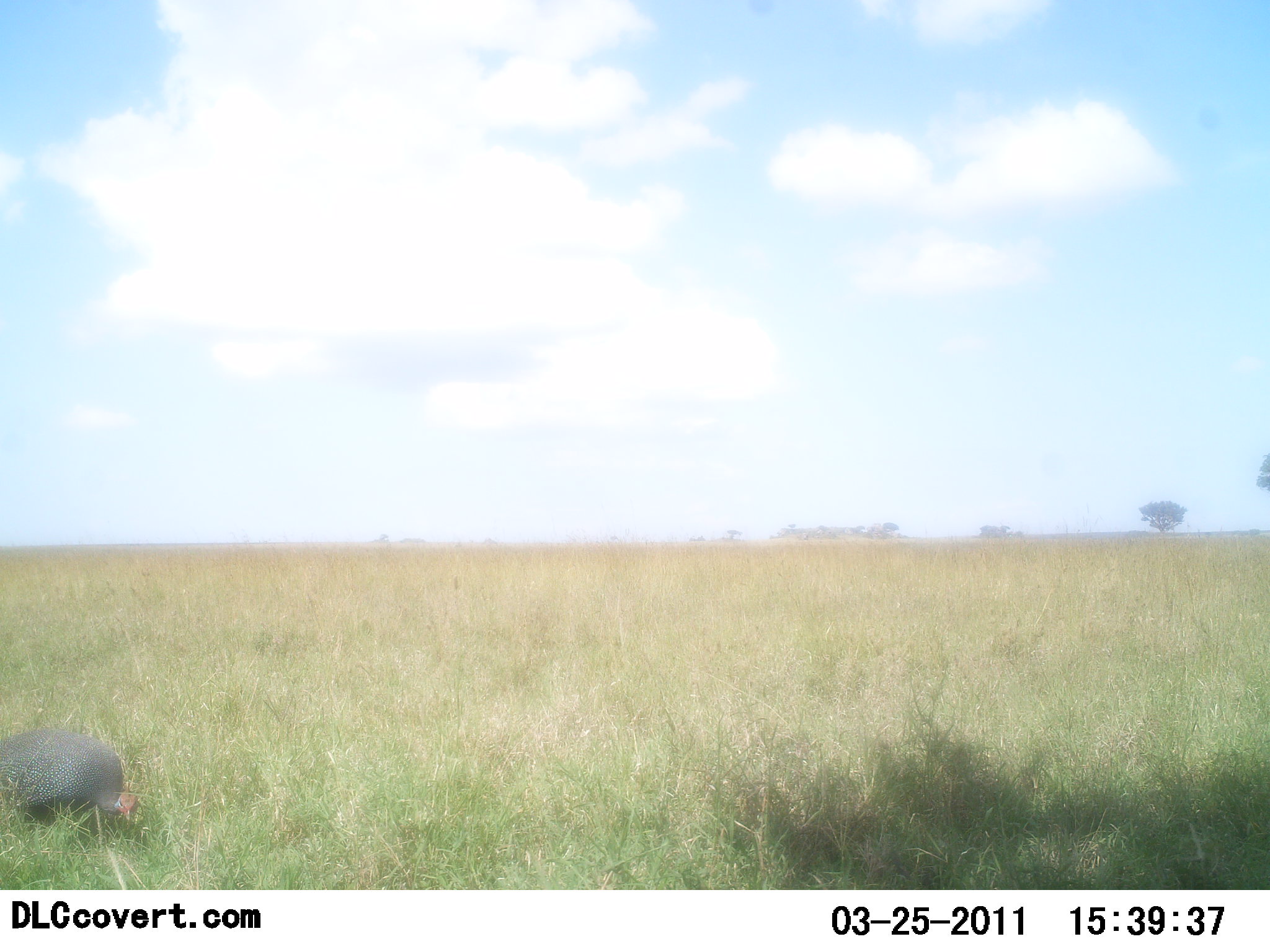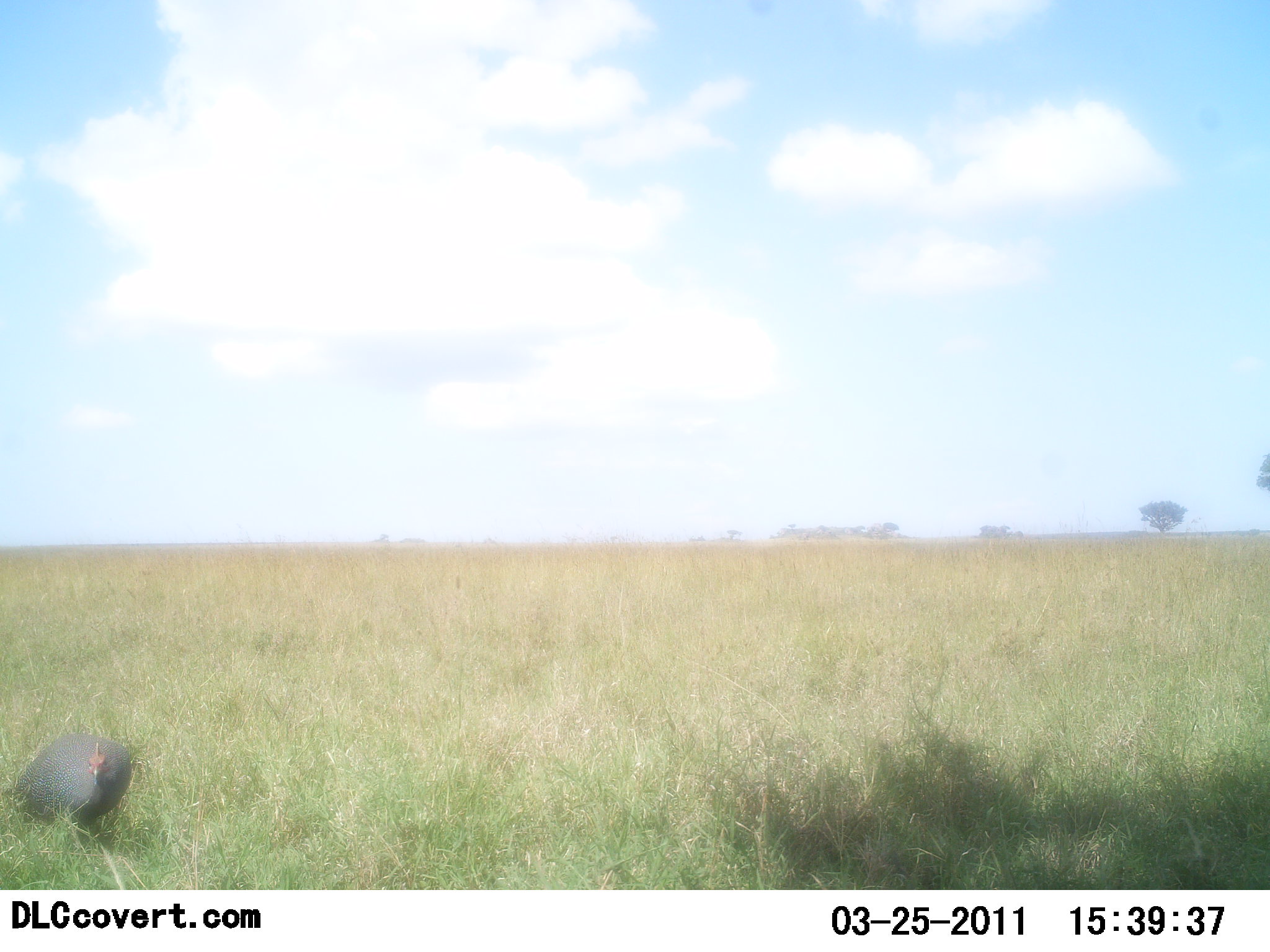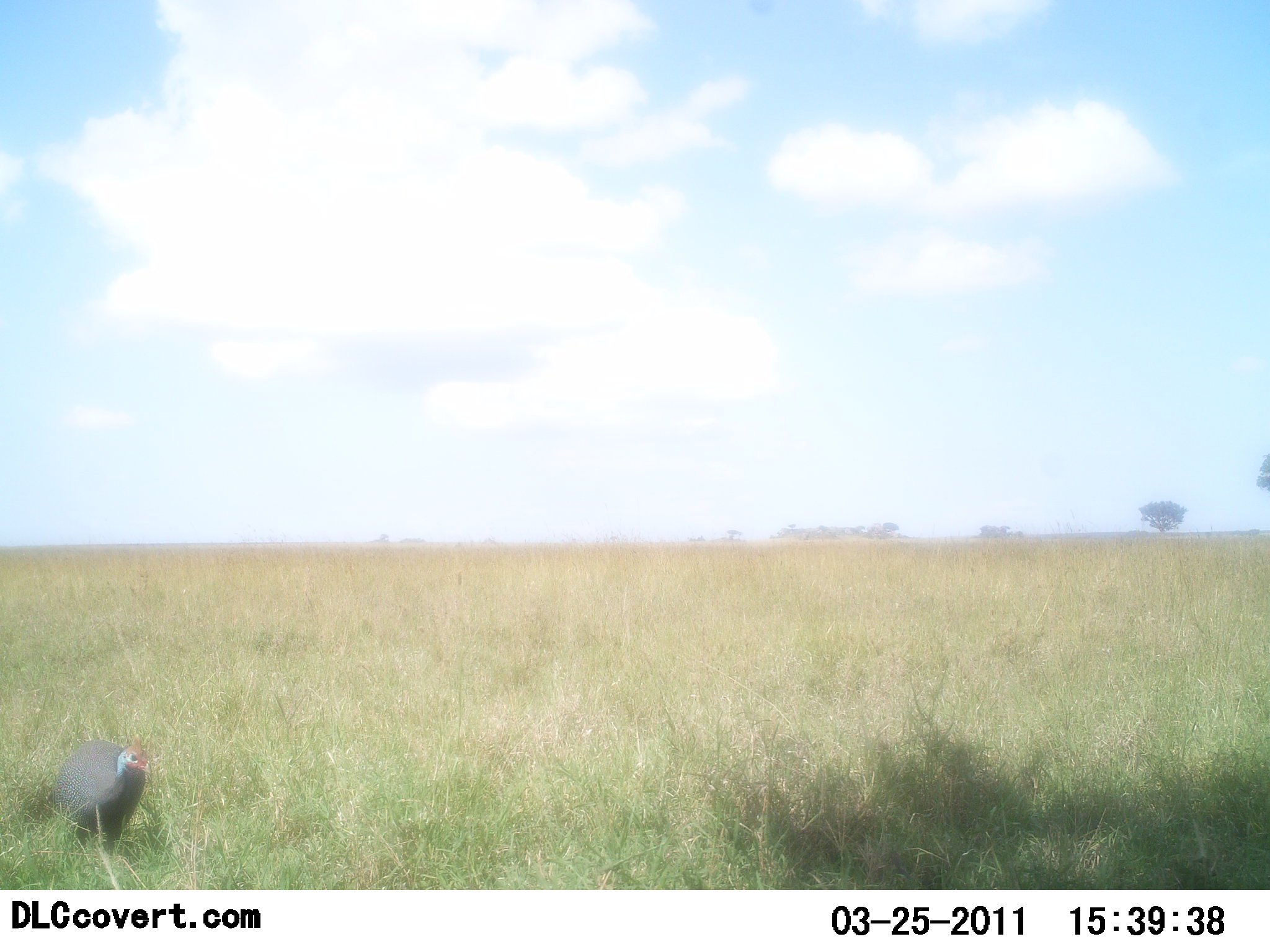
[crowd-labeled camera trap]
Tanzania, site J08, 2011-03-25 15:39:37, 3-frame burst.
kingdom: Animalia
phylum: Chordata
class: Aves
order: Galliformes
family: Numididae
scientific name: Numididae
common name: guinea fowl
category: guineafowl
Guineafowl (guinea fowl) (Numididae), count 1. Behavior (volunteer vote fractions): standing 18%, resting 9%, moving 45%, interacting 0%. Young present (vote fraction): 0%. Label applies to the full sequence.